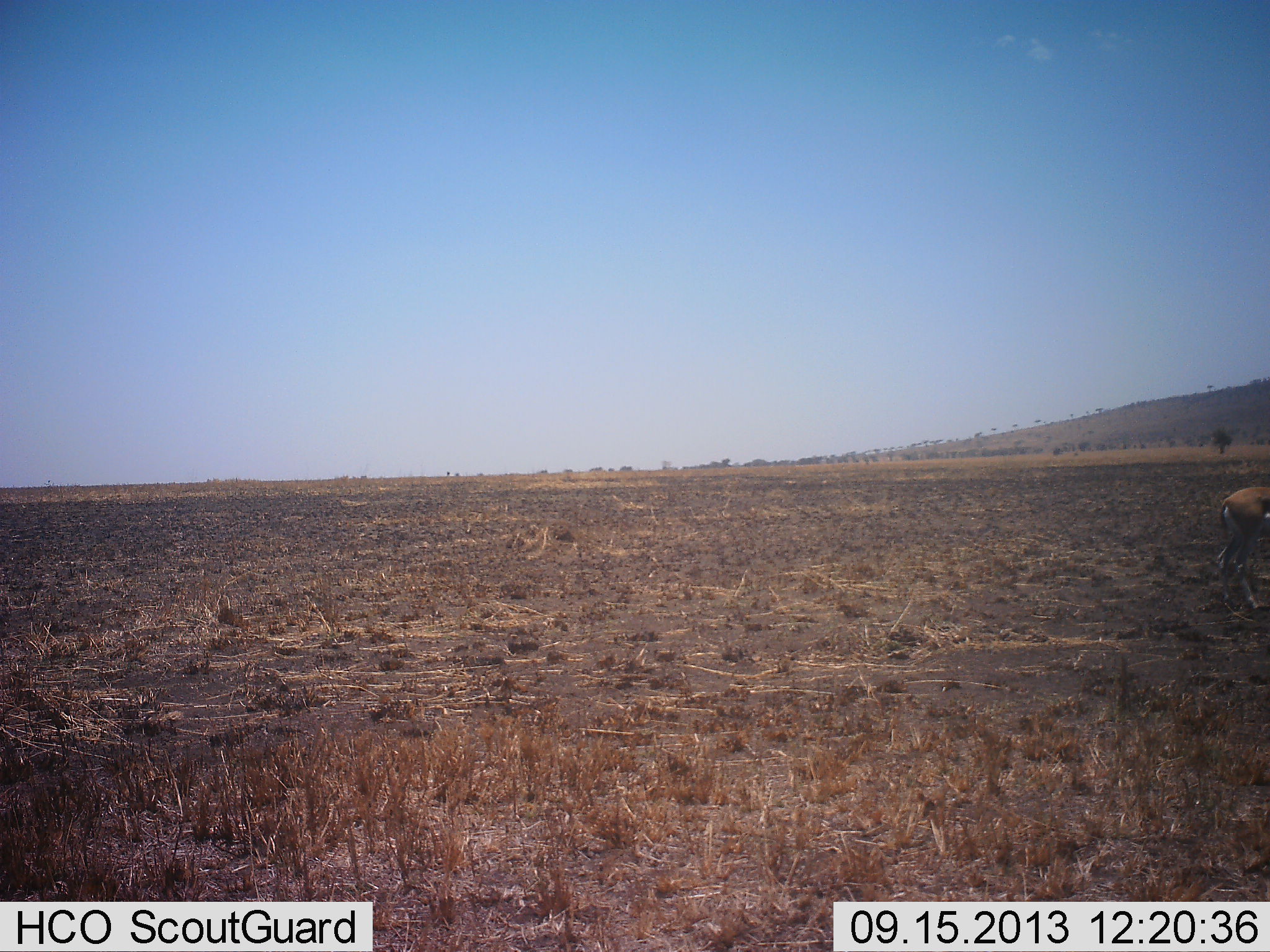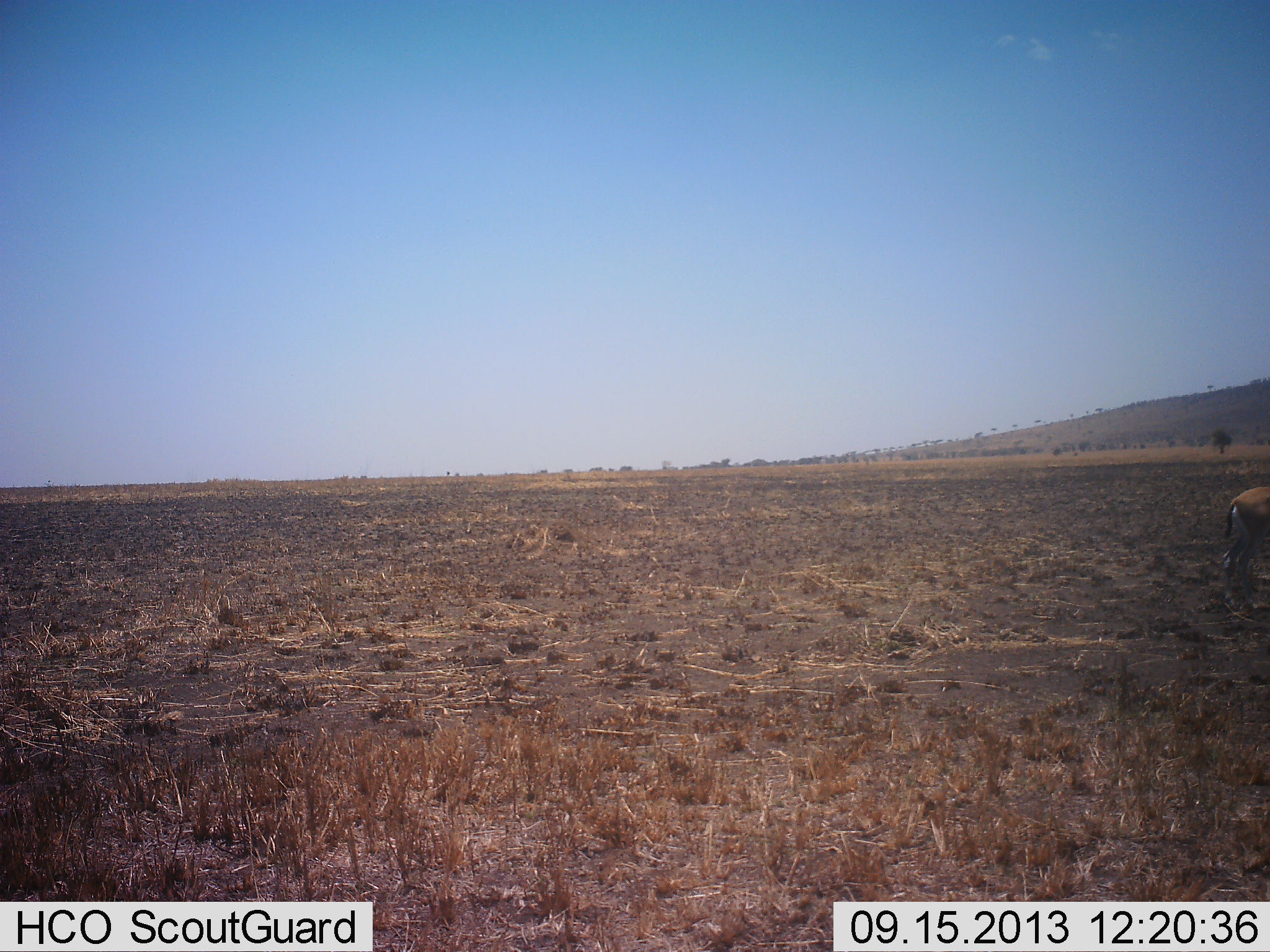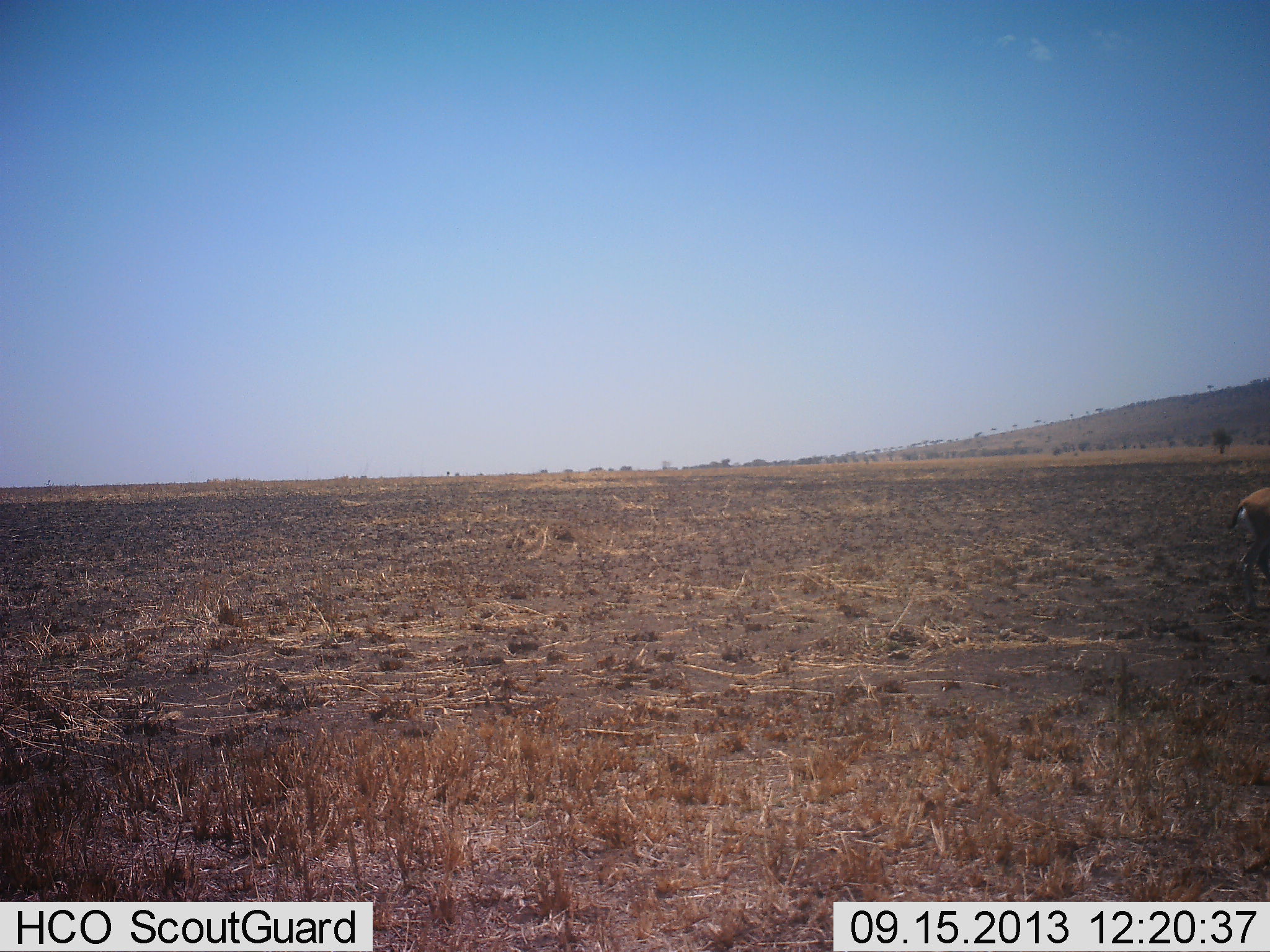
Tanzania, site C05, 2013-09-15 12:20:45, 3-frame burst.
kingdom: Animalia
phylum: Chordata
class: Mammalia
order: Artiodactyla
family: Bovidae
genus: Eudorcas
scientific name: Eudorcas thomsonii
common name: thomson's gazelle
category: gazellethomsons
Gazellethomsons (thomson's gazelle) (Eudorcas thomsonii), count 1. Behavior (volunteer vote fractions): standing 55%, resting 0%, moving 30%, interacting 0%. Young present (vote fraction): 0%. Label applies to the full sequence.